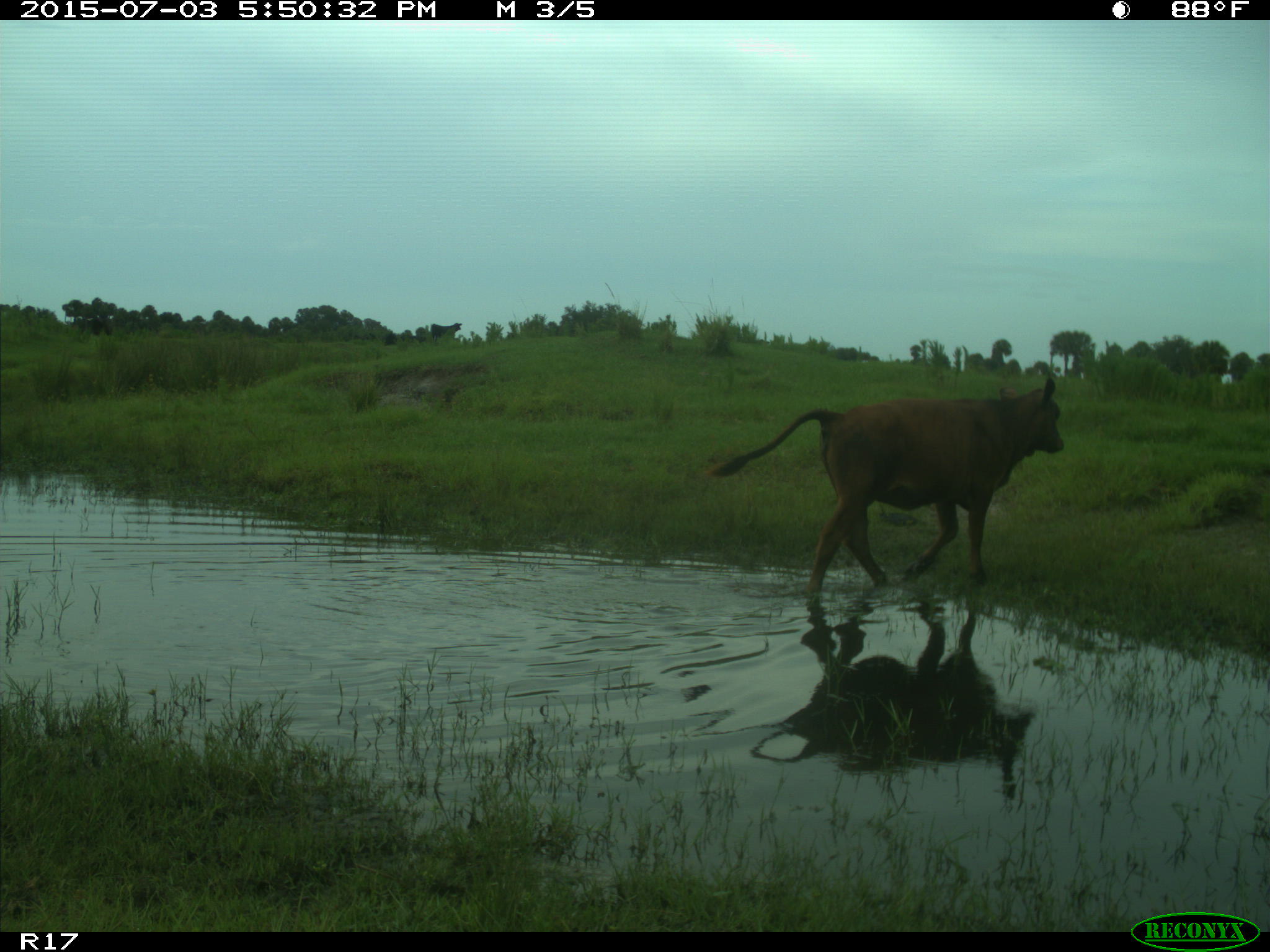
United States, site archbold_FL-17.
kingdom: Animalia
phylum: Chordata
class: Mammalia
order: Artiodactyla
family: Bovidae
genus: Bos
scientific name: Bos taurus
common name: domestic cow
Bos taurus (domestic cow).